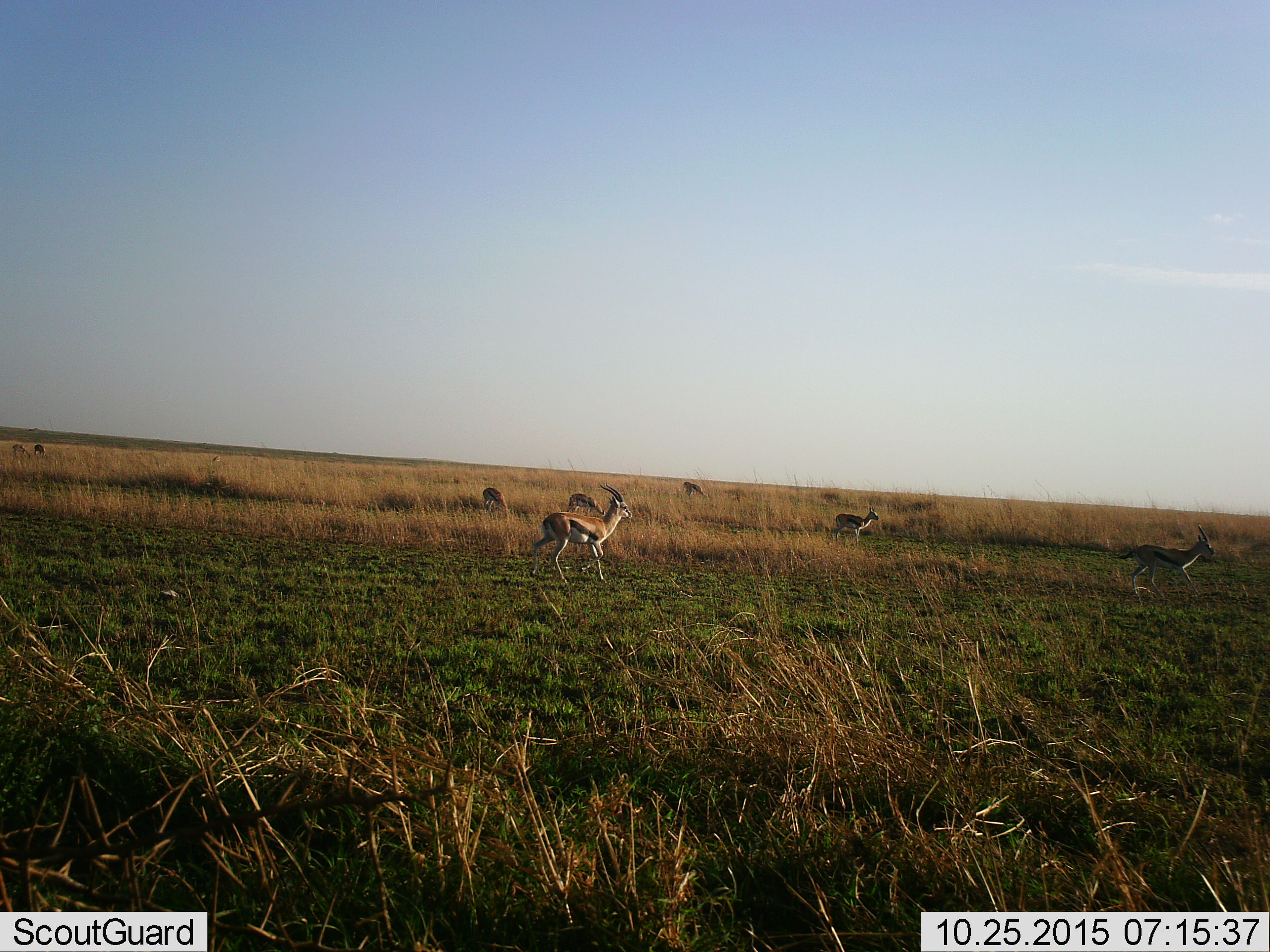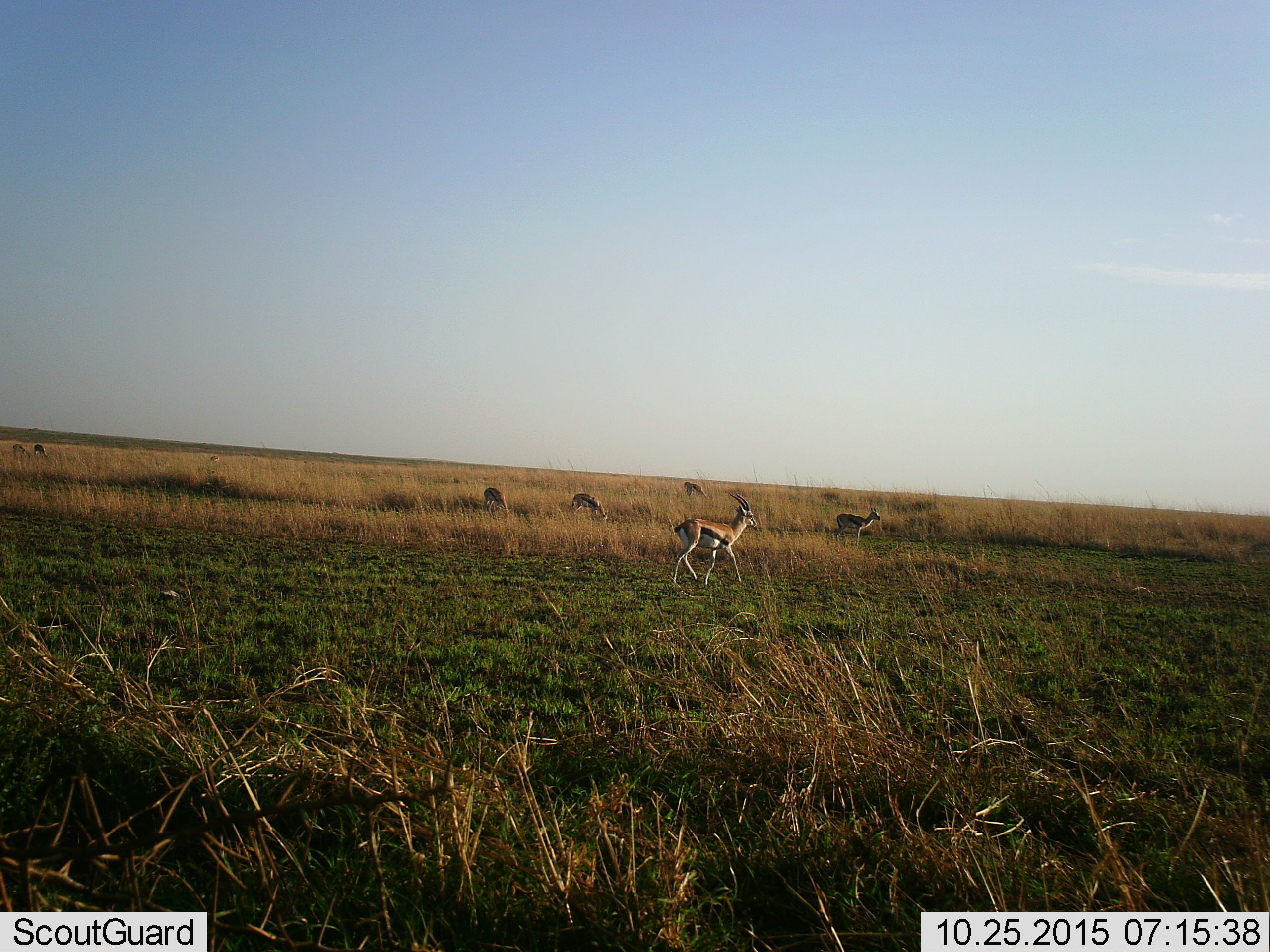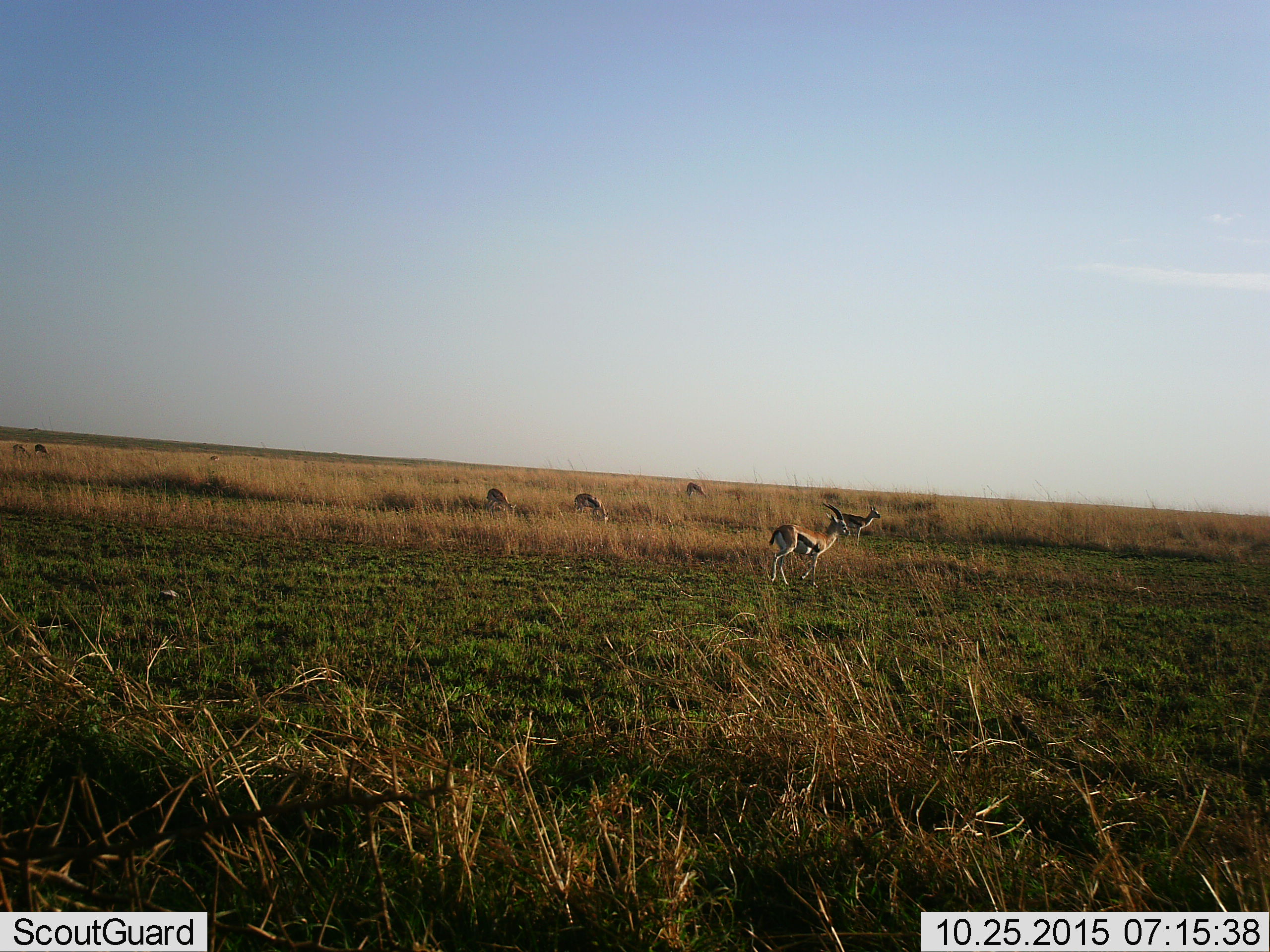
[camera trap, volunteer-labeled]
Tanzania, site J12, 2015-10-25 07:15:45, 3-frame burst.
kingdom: Animalia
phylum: Chordata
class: Mammalia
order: Artiodactyla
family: Bovidae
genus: Eudorcas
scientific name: Eudorcas thomsonii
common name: thomson's gazelle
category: gazellethomsons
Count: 8.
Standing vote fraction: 67%.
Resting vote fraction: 0%.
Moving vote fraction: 100%.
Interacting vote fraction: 0%.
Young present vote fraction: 0%.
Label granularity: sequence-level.